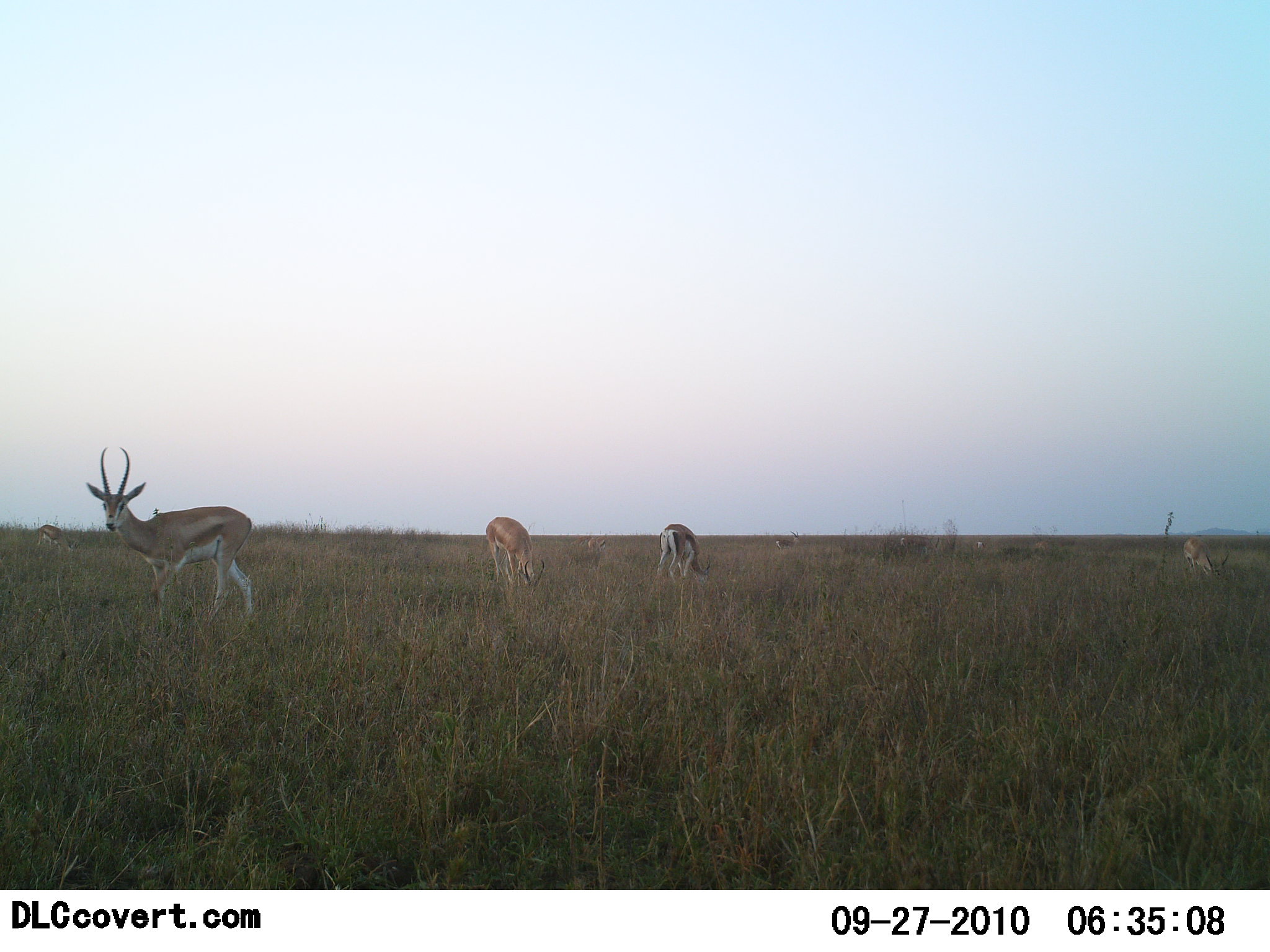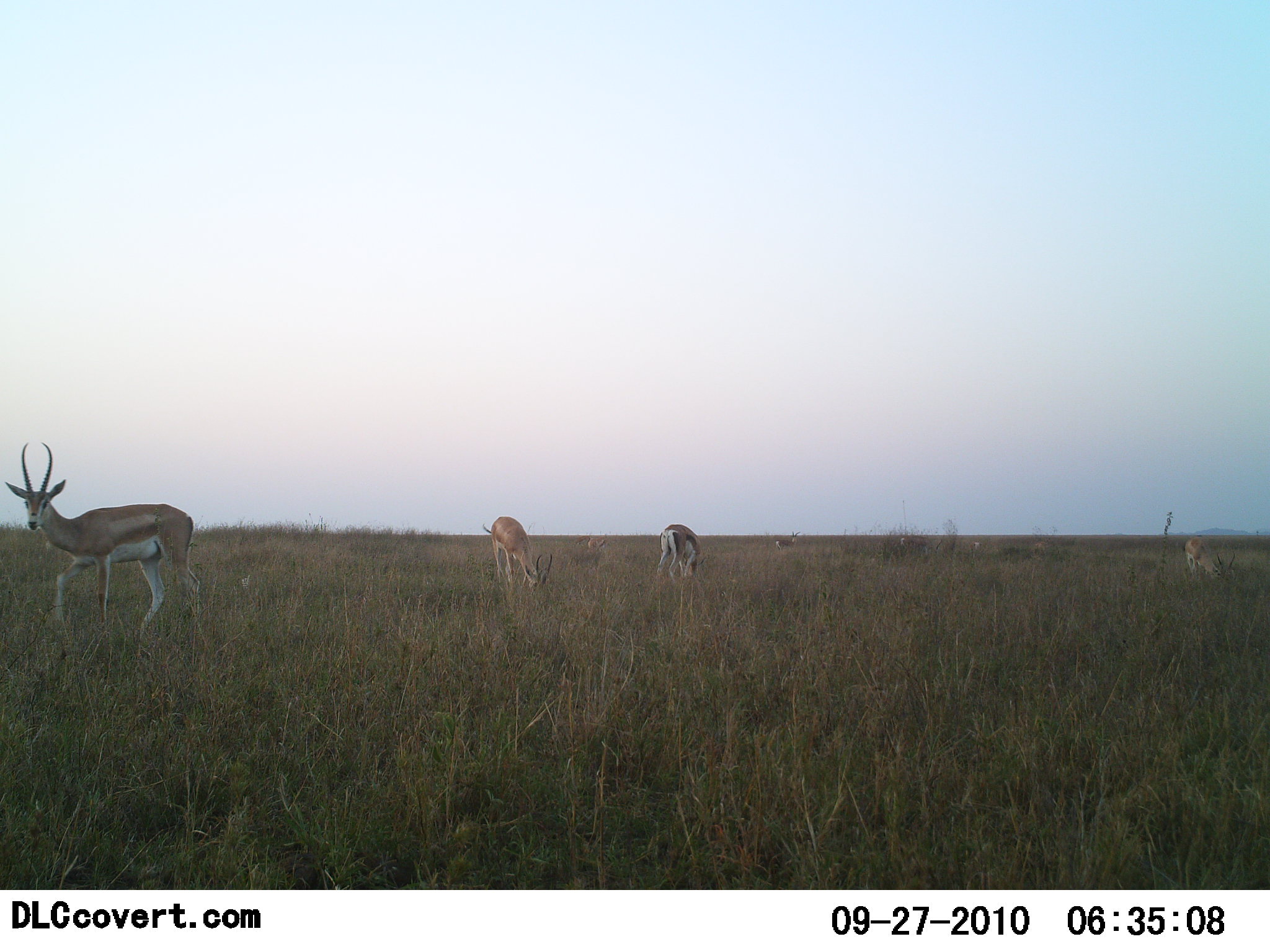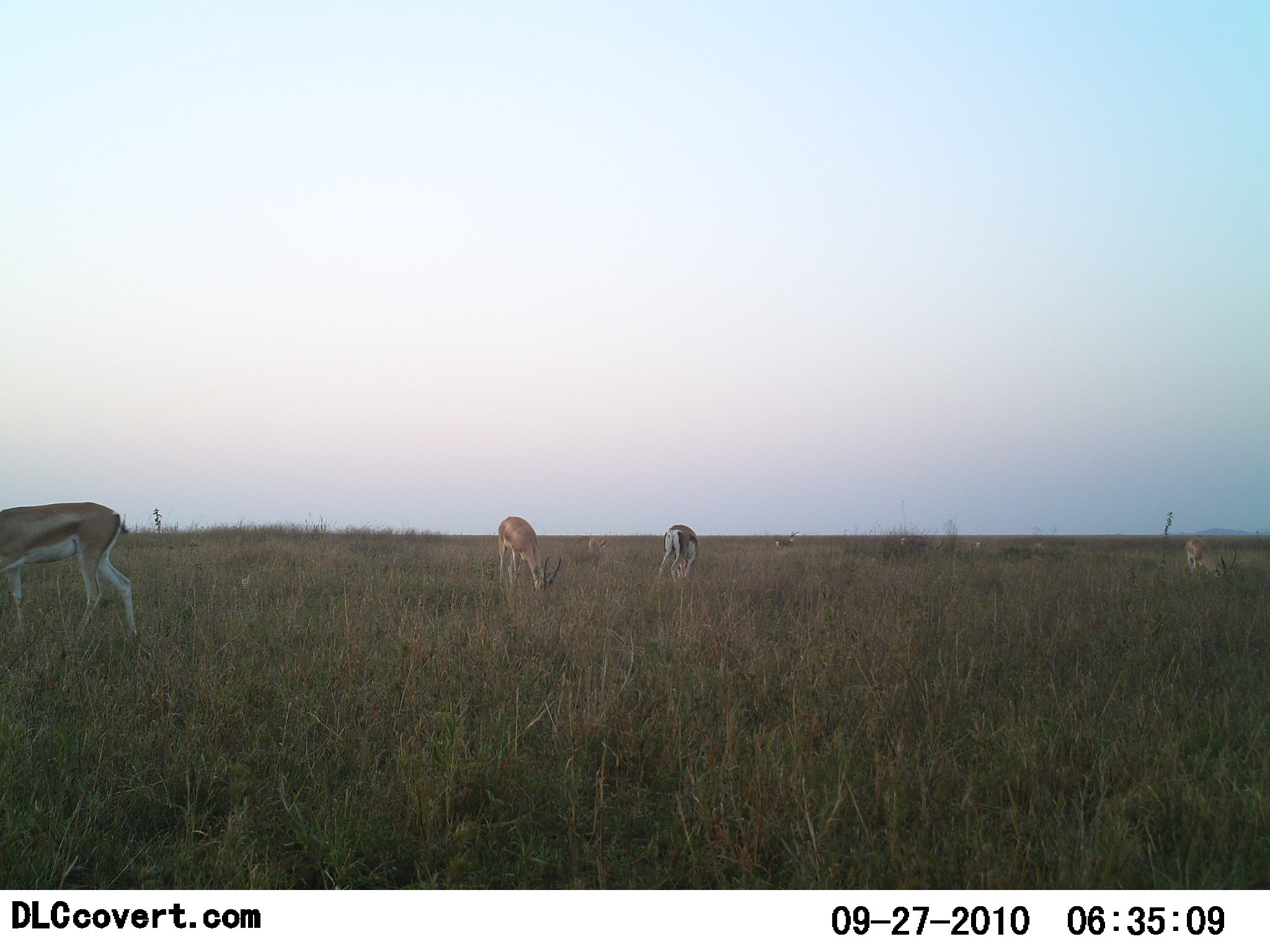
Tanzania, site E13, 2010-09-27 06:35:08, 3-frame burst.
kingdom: Animalia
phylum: Chordata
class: Mammalia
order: Artiodactyla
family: Bovidae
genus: Nanger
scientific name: Nanger granti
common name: grant's gazelle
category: gazellegrants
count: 4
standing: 36%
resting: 0%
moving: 29%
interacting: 0%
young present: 0%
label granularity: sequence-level